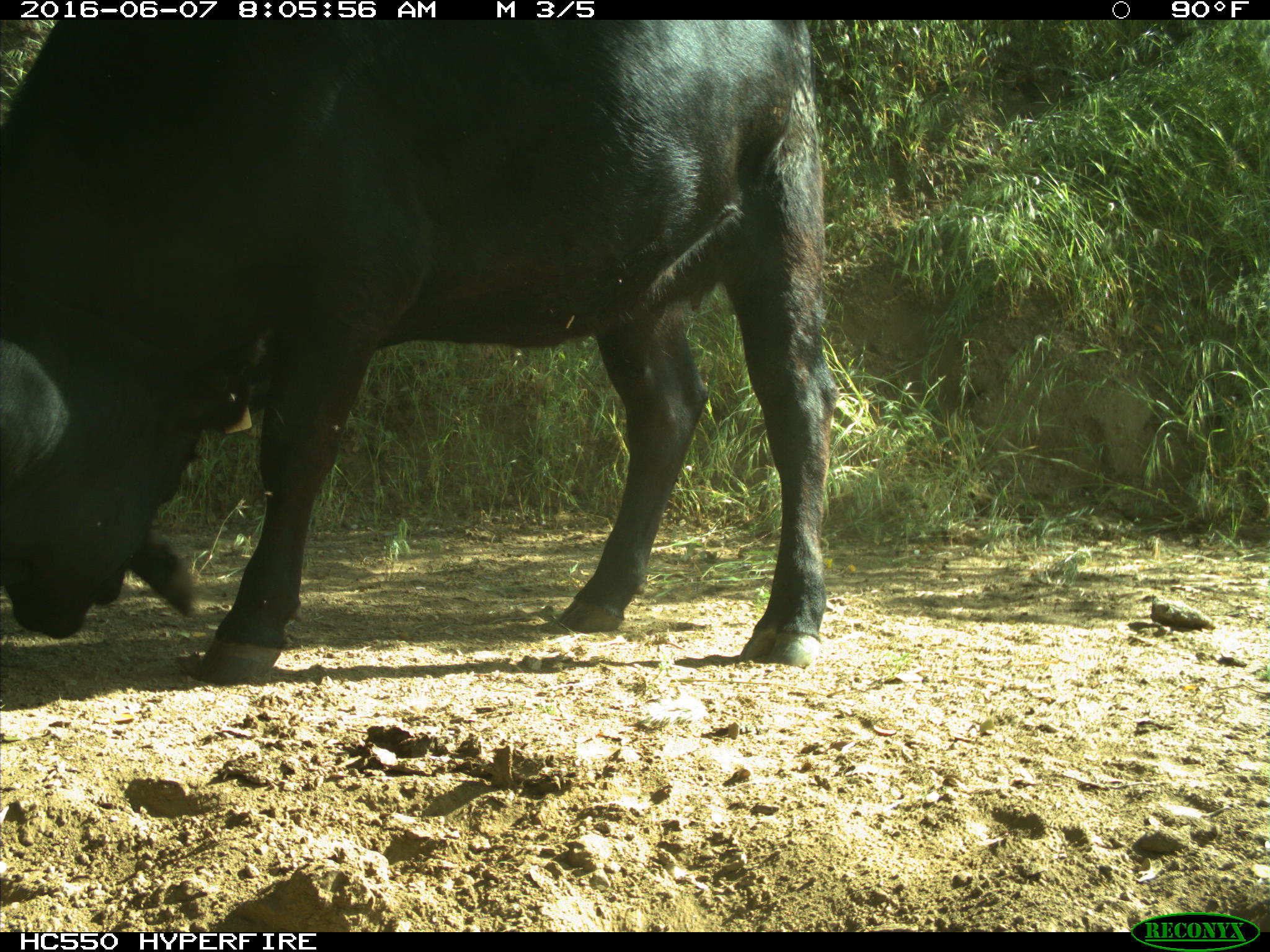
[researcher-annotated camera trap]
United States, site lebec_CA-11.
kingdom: Animalia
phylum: Chordata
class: Mammalia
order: Artiodactyla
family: Bovidae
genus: Bos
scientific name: Bos taurus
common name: domestic cow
Bos taurus (domestic cow).